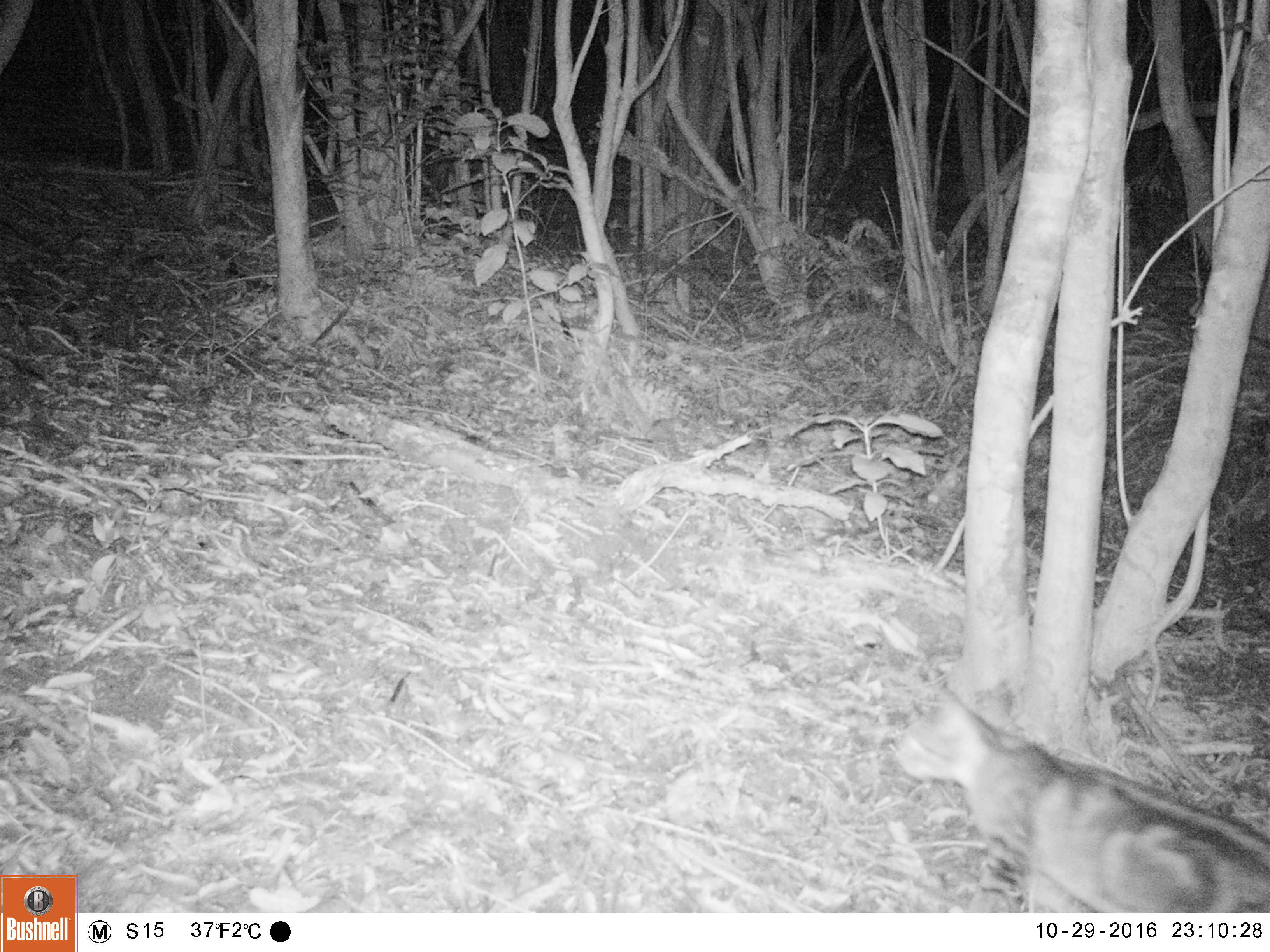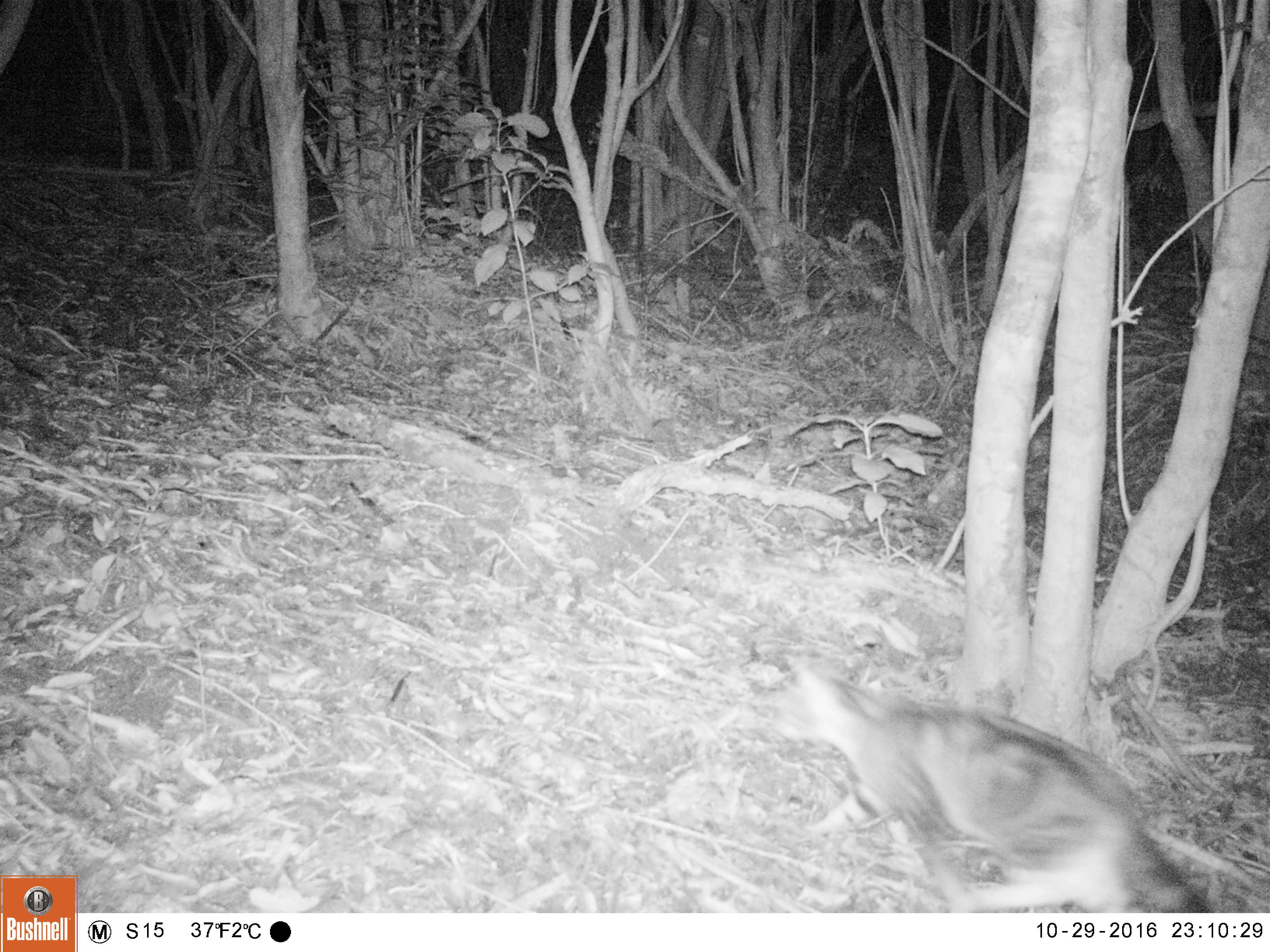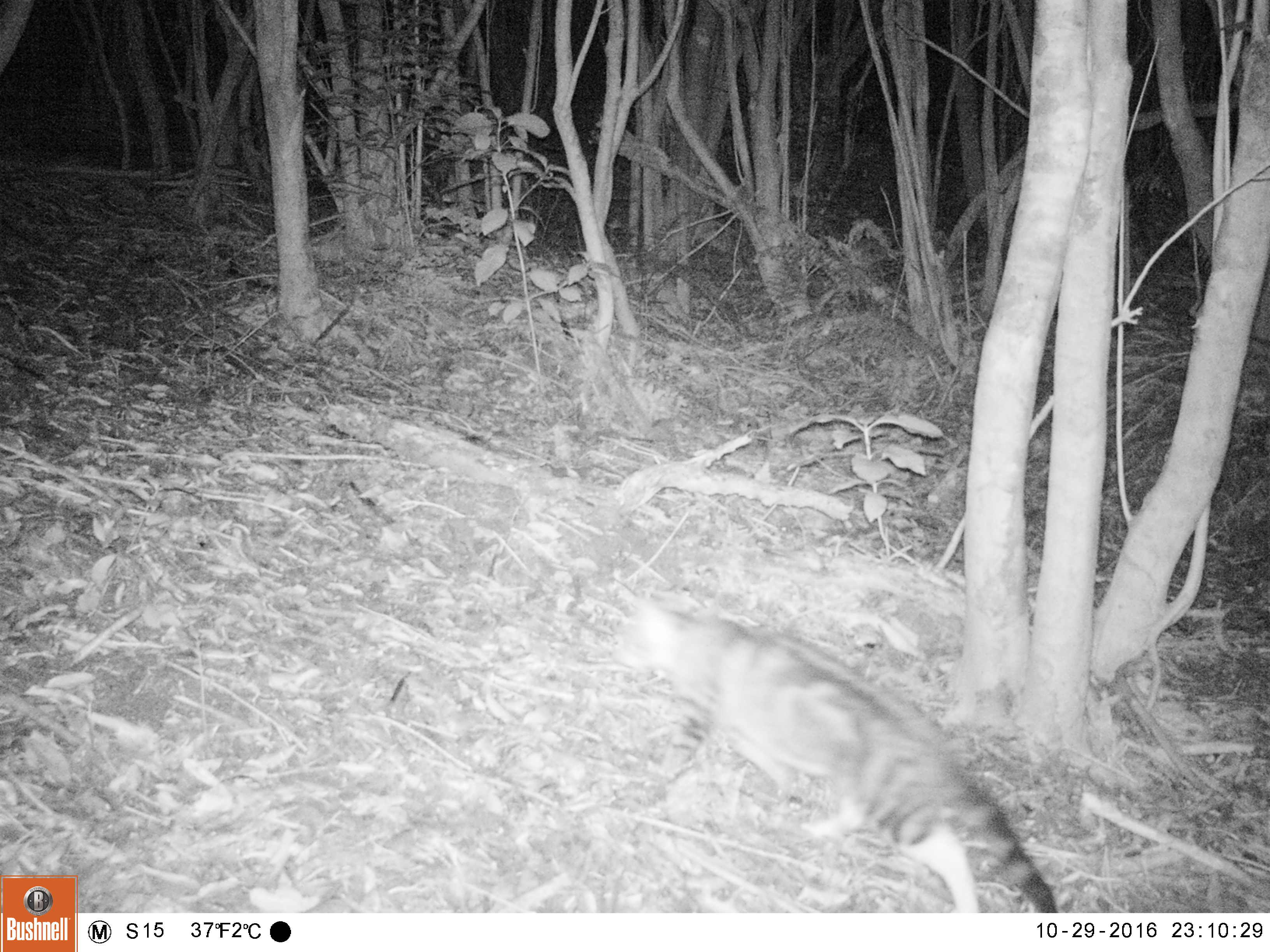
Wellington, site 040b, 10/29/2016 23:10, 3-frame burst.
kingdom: Animalia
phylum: Chordata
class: Mammalia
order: Carnivora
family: Felidae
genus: Felis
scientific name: Felis catus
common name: cat